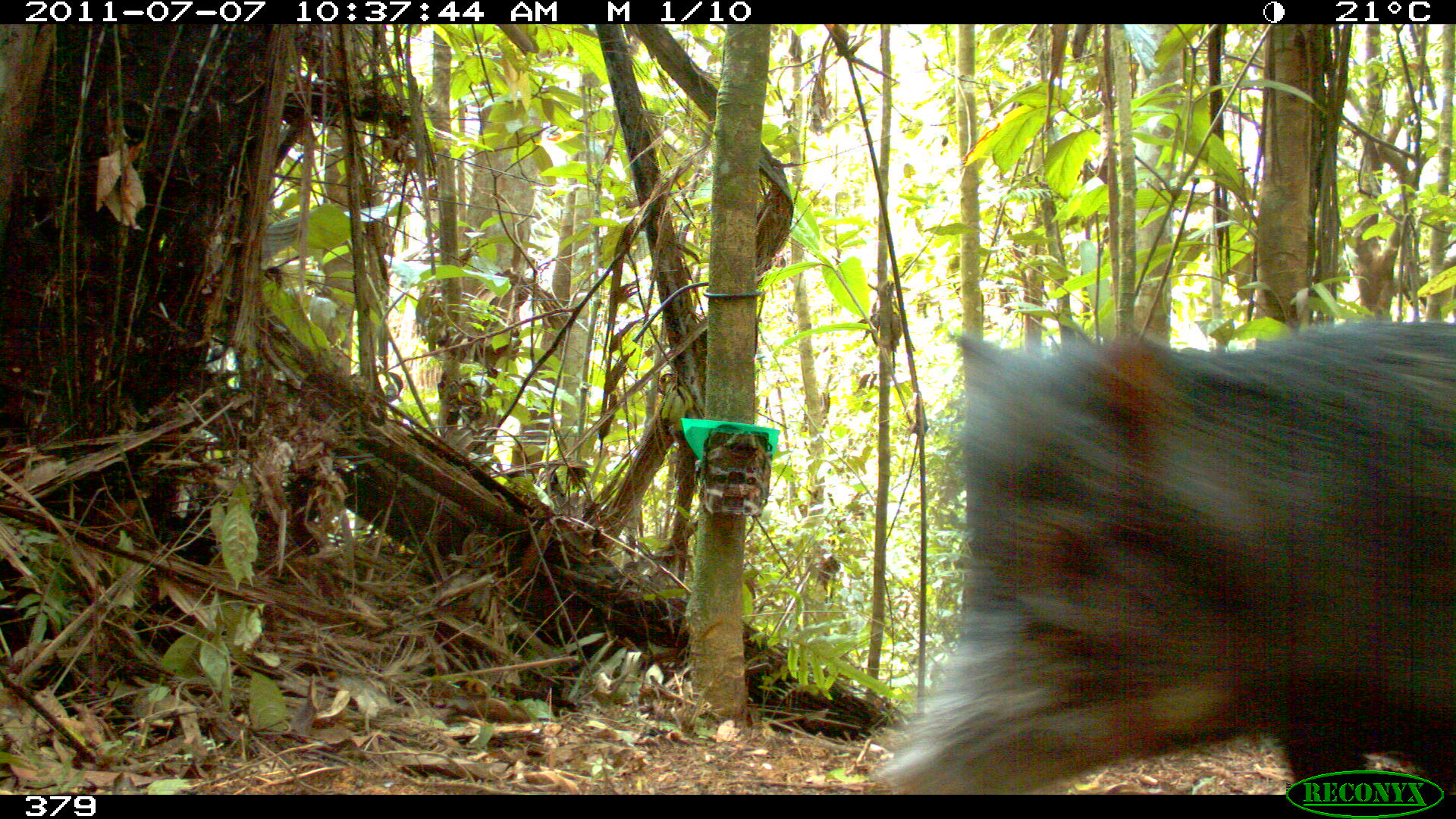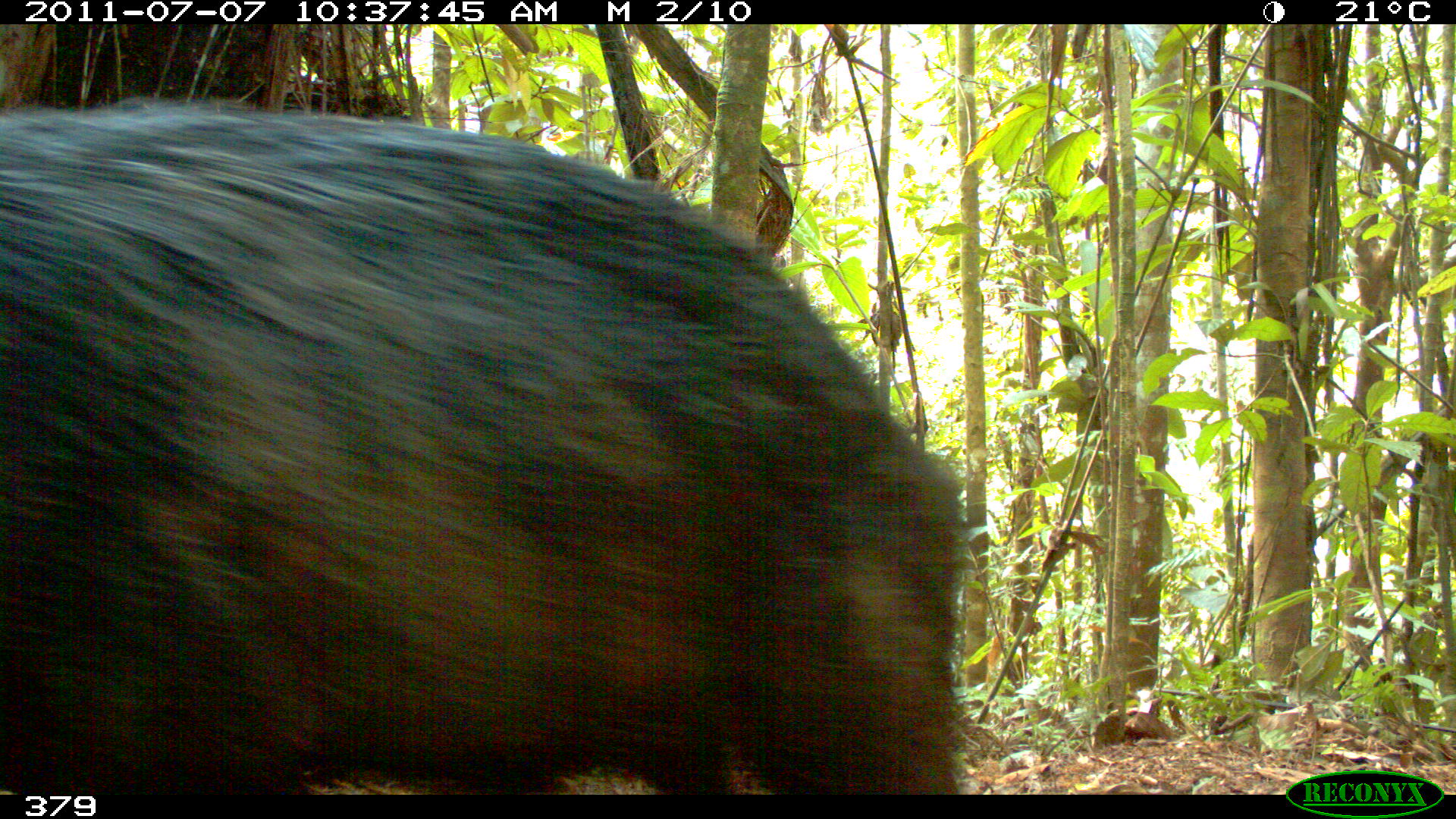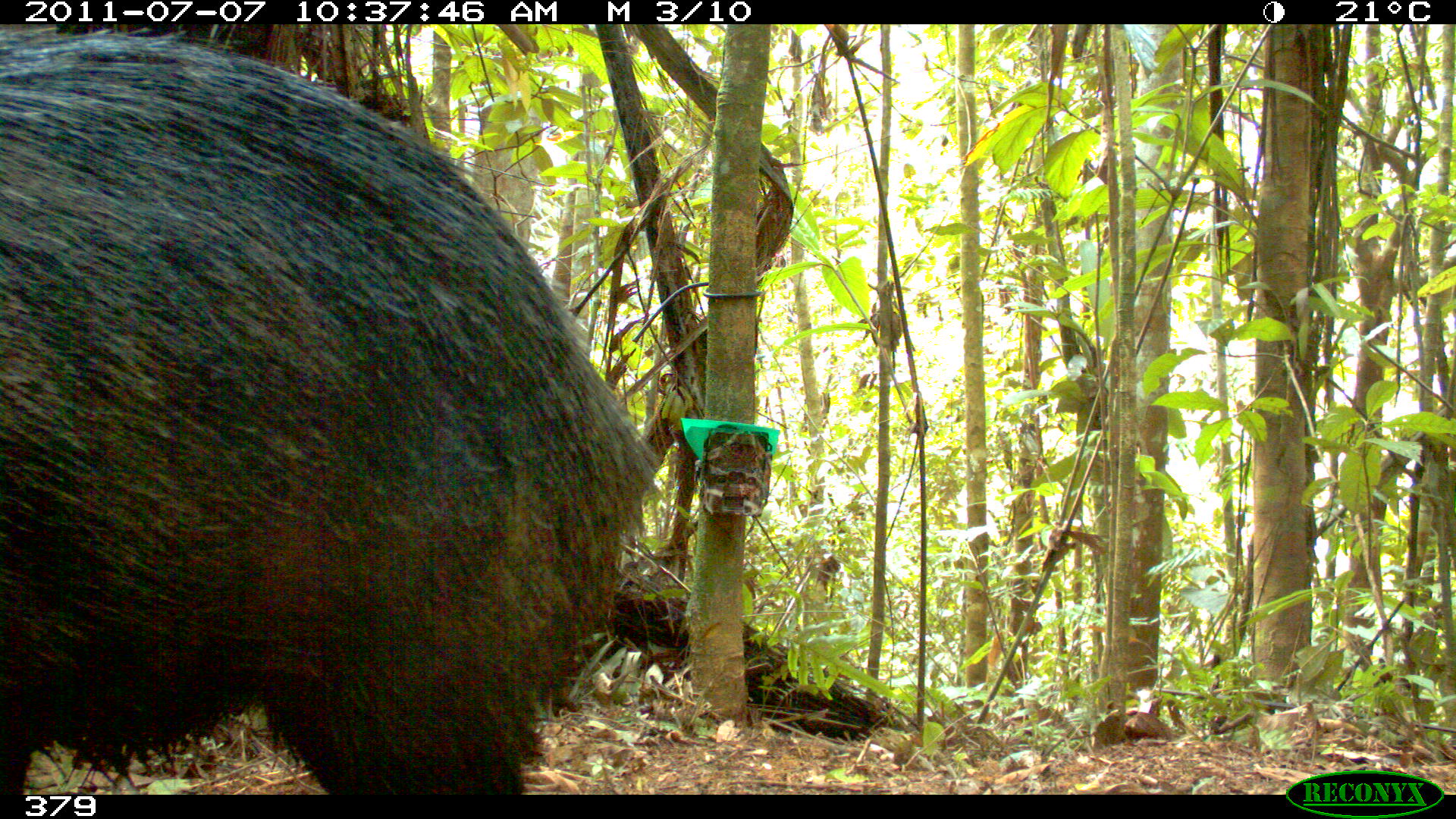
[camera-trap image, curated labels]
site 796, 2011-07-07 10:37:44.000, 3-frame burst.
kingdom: Animalia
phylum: Chordata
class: Mammalia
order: Artiodactyla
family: Tayassuidae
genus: Tayassu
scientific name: Tayassu pecari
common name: white-lipped peccary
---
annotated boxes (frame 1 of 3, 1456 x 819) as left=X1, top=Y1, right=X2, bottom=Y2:
tayassu pecari: left=872, top=318, right=1456, bottom=795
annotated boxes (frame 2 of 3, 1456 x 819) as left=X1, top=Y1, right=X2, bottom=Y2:
tayassu pecari: left=0, top=98, right=964, bottom=795